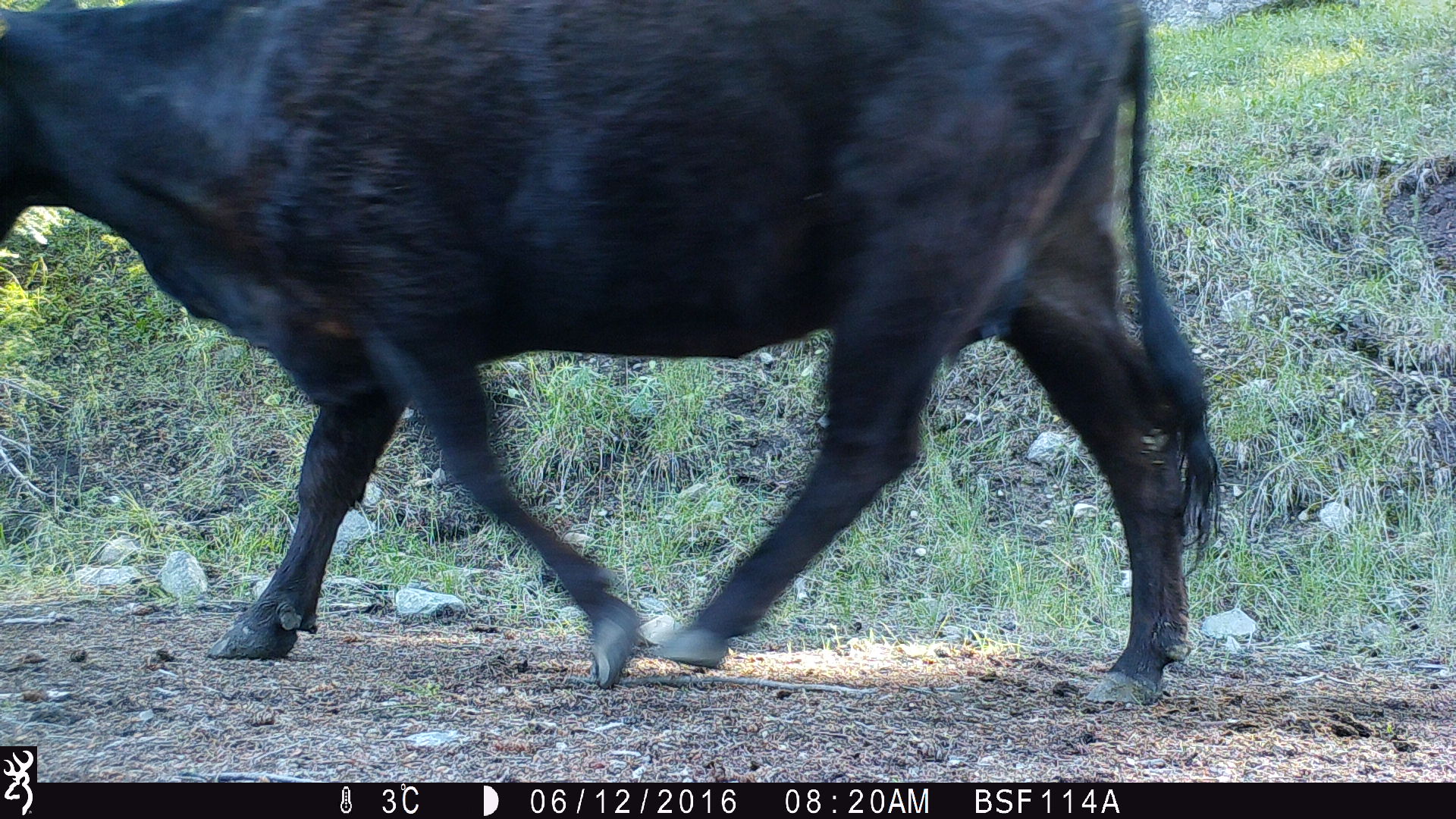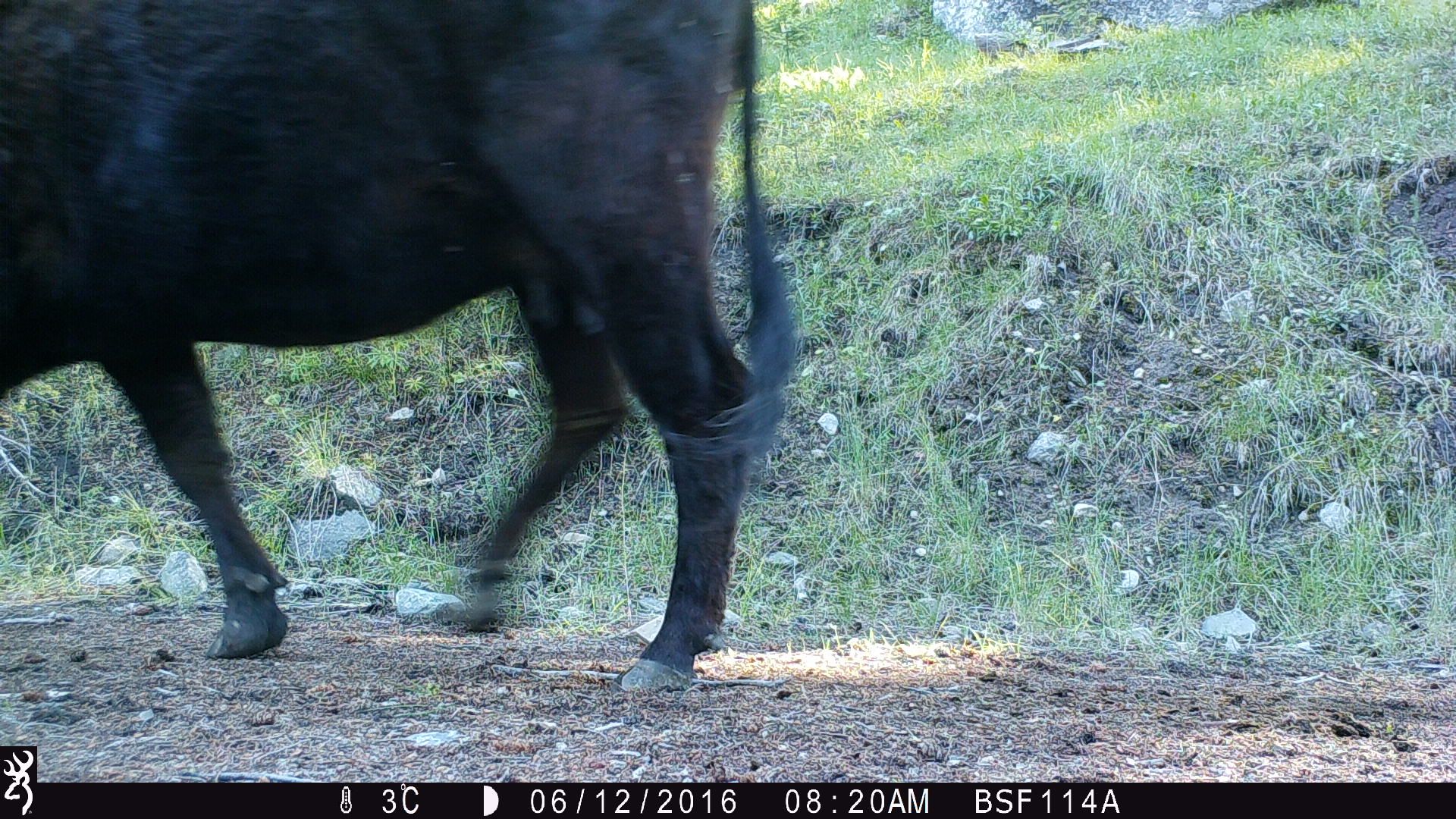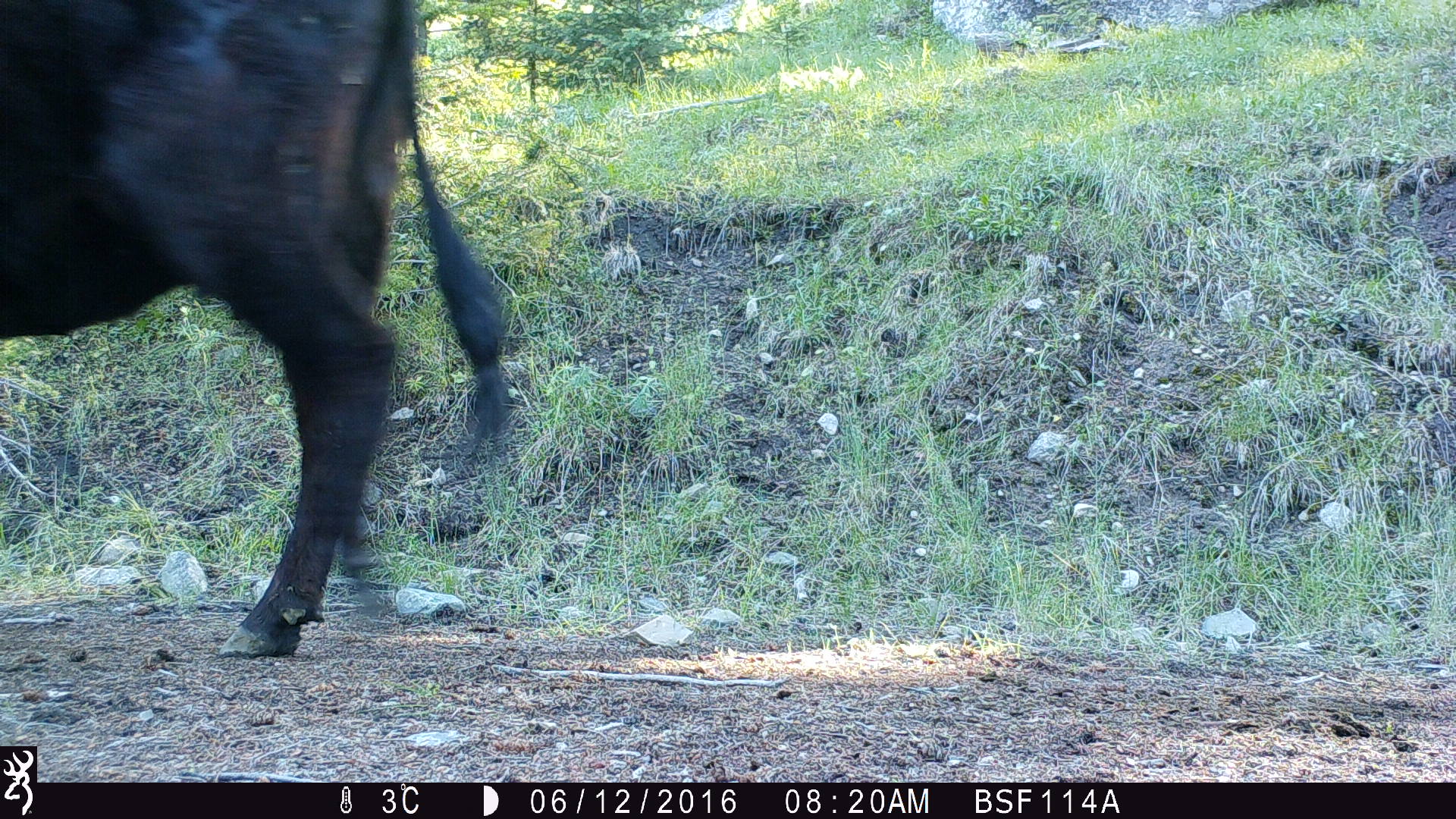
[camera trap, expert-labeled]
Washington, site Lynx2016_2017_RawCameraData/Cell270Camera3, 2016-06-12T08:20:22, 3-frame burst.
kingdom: Animalia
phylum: Chordata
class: Mammalia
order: Artiodactyla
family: Bovidae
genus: Bos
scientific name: Bos taurus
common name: domestic cattle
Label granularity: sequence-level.